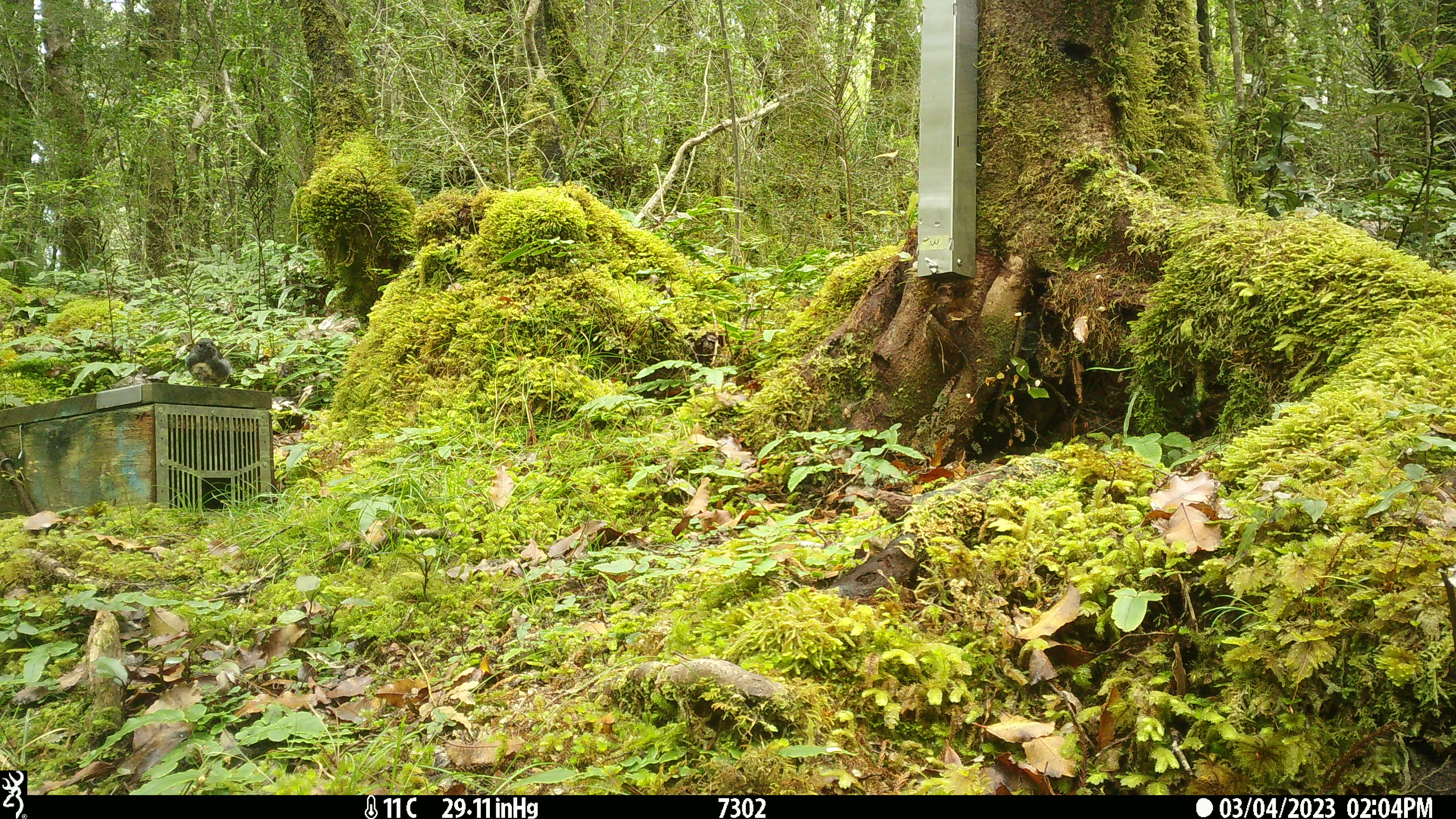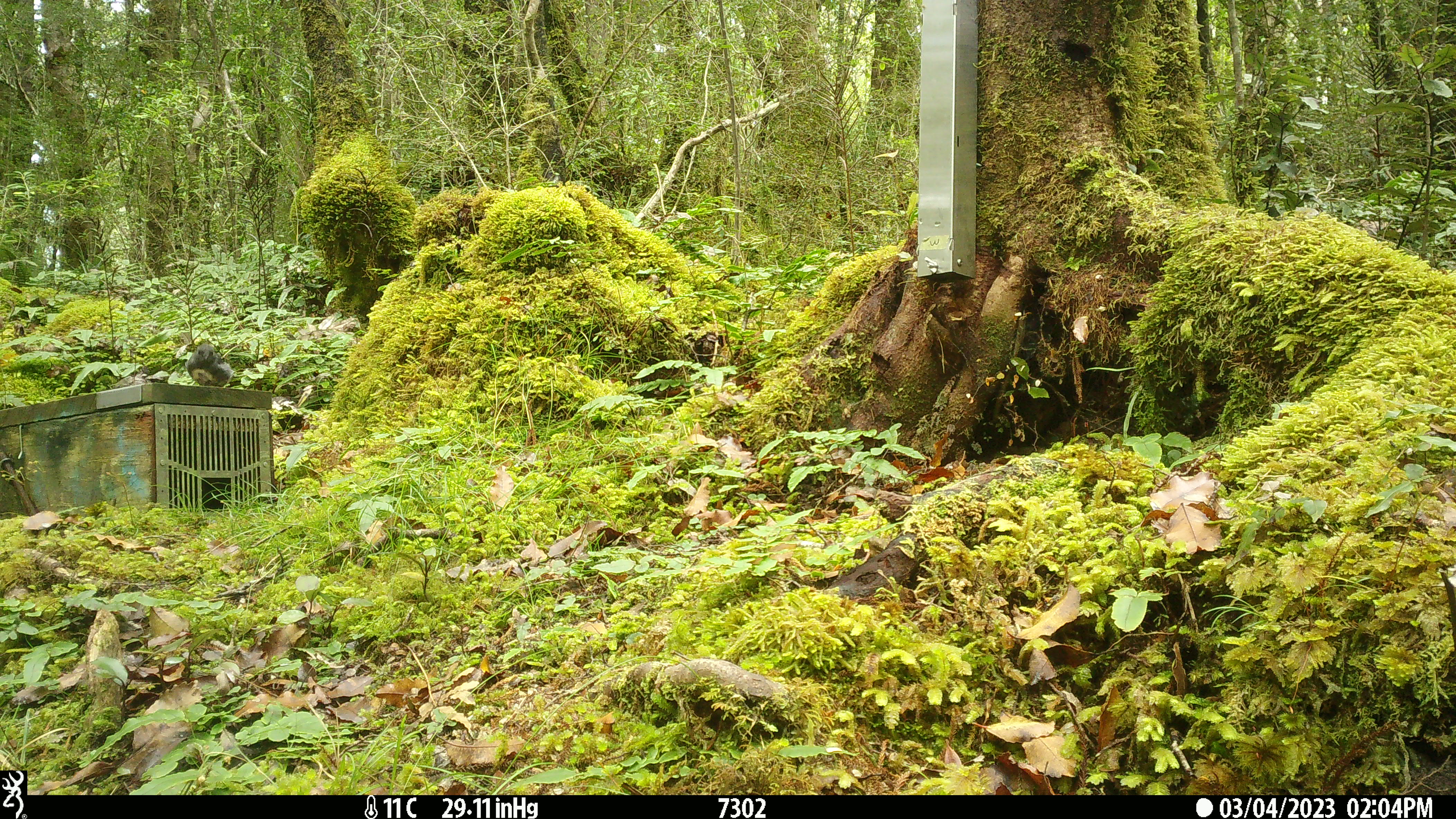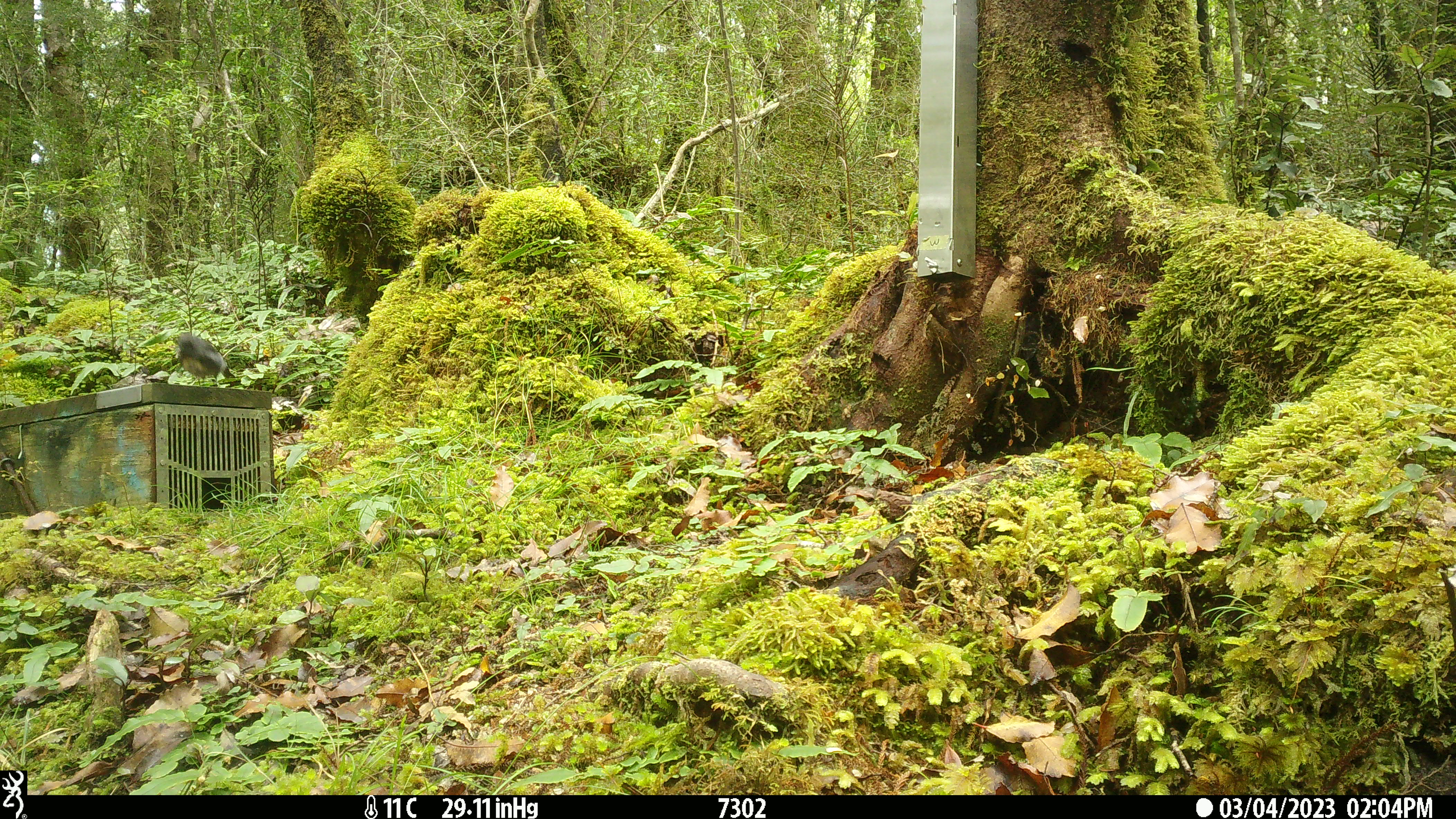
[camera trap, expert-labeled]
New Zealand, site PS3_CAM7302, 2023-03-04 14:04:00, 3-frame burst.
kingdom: Animalia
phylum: Chordata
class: Aves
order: Passeriformes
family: Petroicidae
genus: Petroica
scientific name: Petroica australis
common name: new zealand robin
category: robin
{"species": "robin (new zealand robin) (Petroica australis)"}